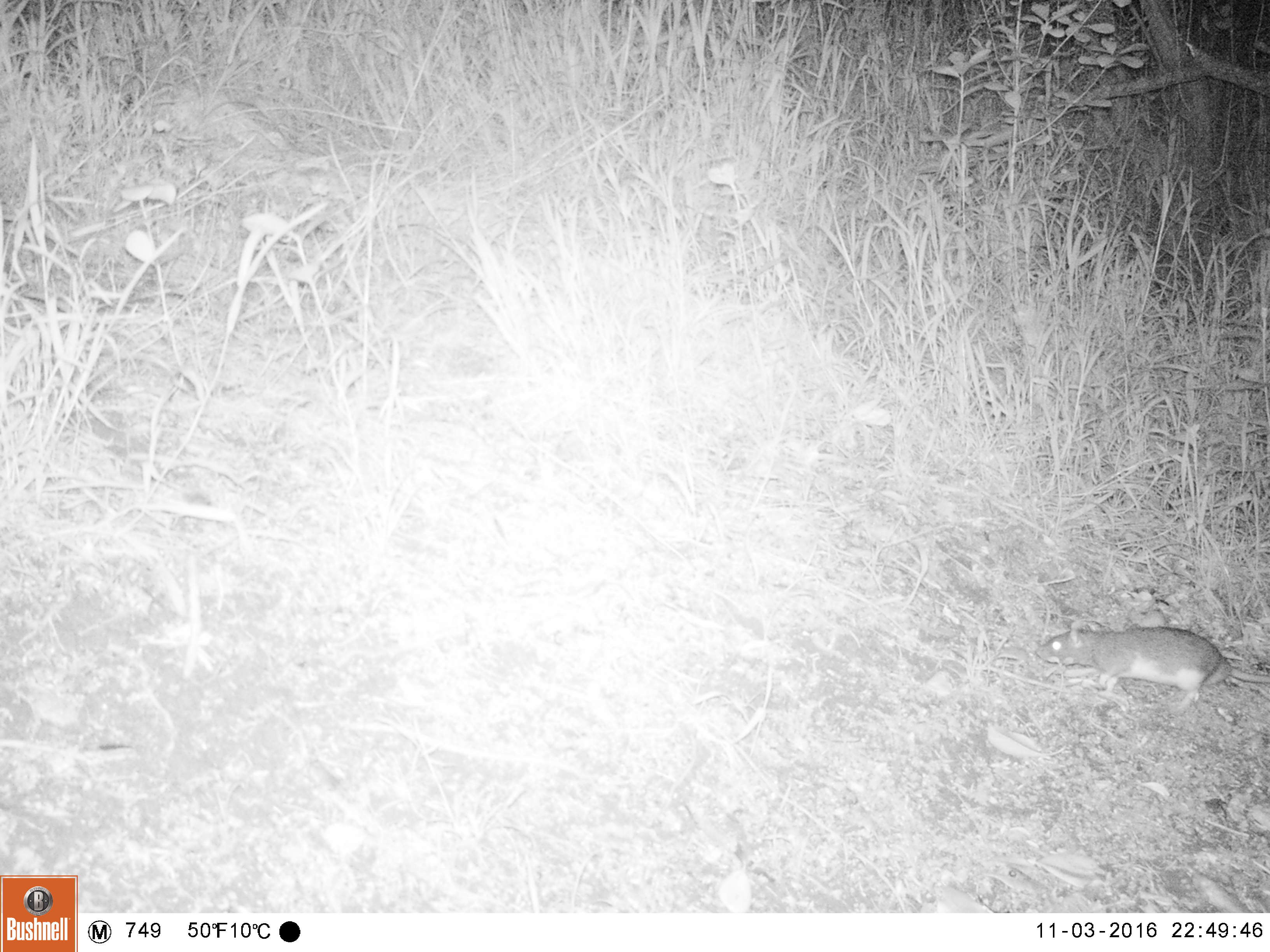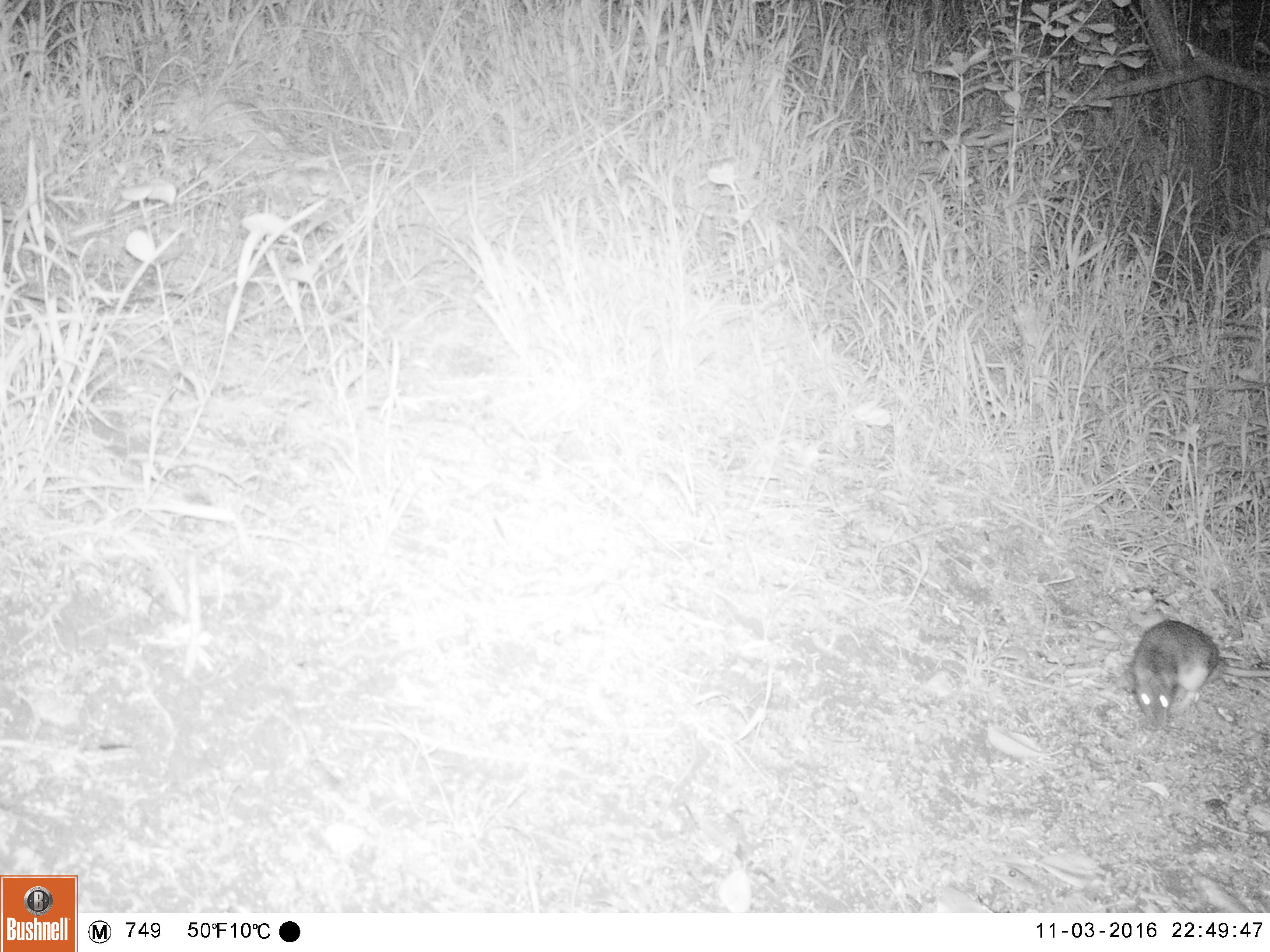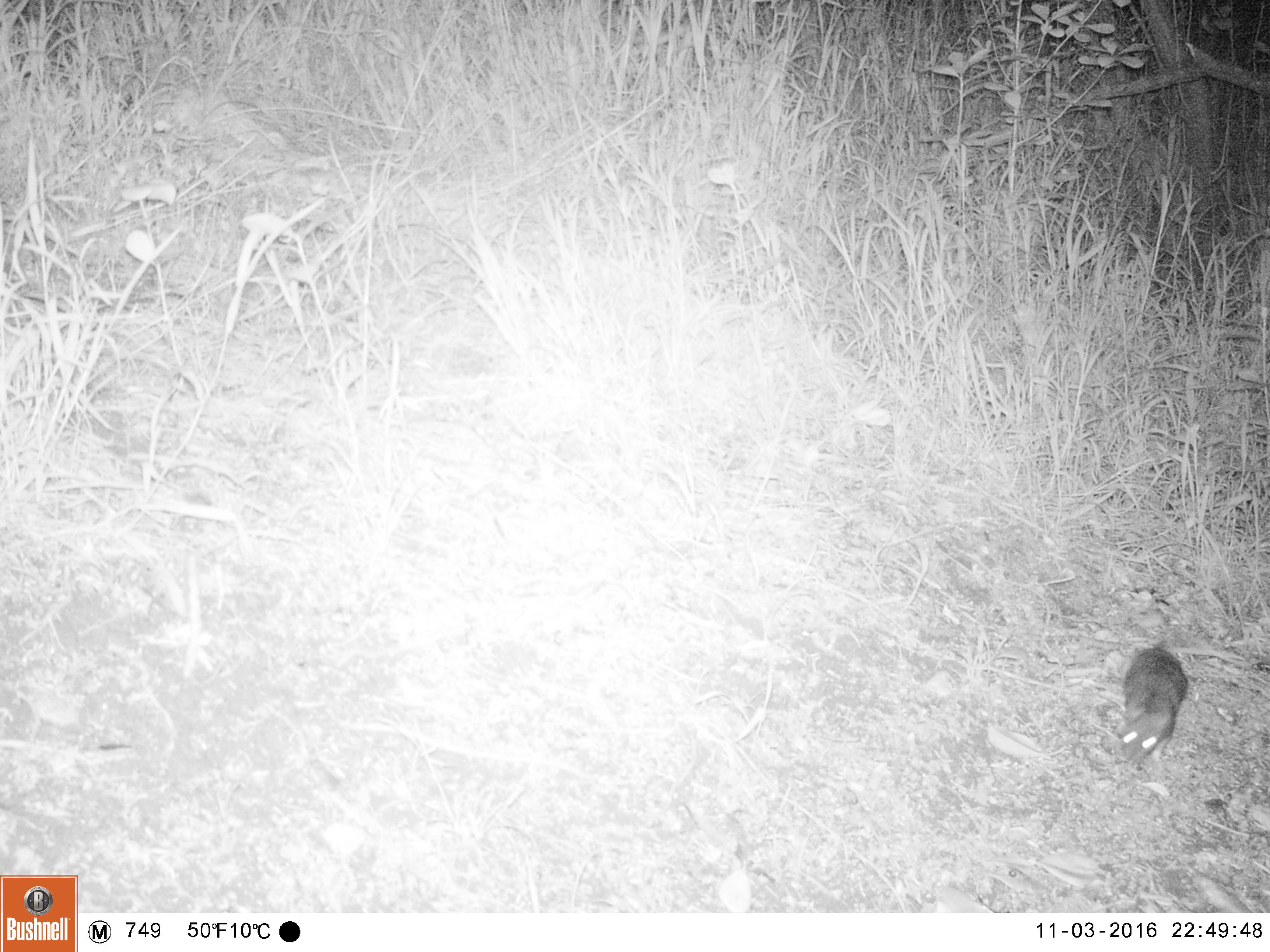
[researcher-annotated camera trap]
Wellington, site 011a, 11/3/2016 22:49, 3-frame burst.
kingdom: Animalia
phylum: Chordata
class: Mammalia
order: Rodentia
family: Muridae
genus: Rattus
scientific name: Rattus norvegicus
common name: norway rat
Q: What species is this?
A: Norway rat (Rattus norvegicus).